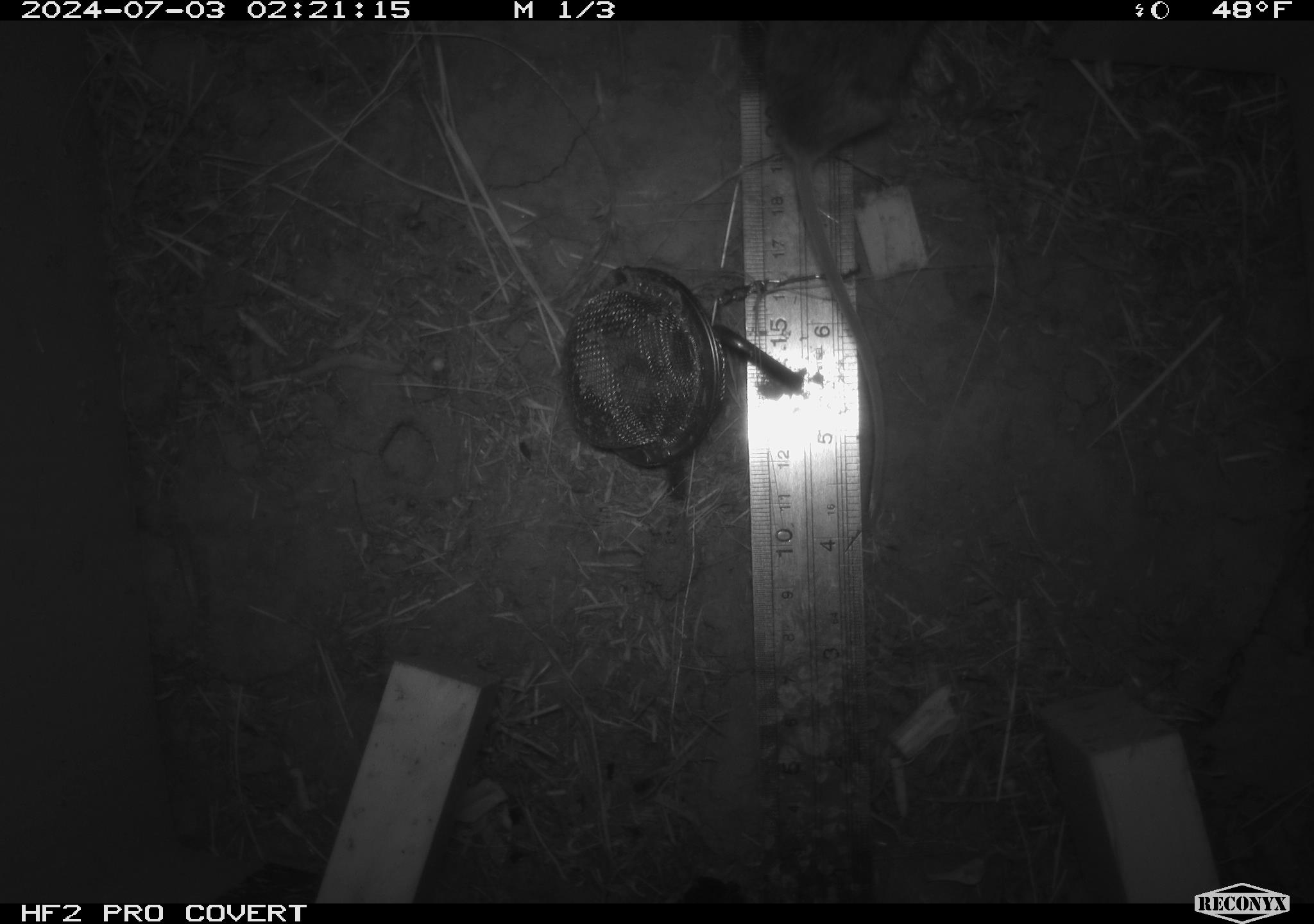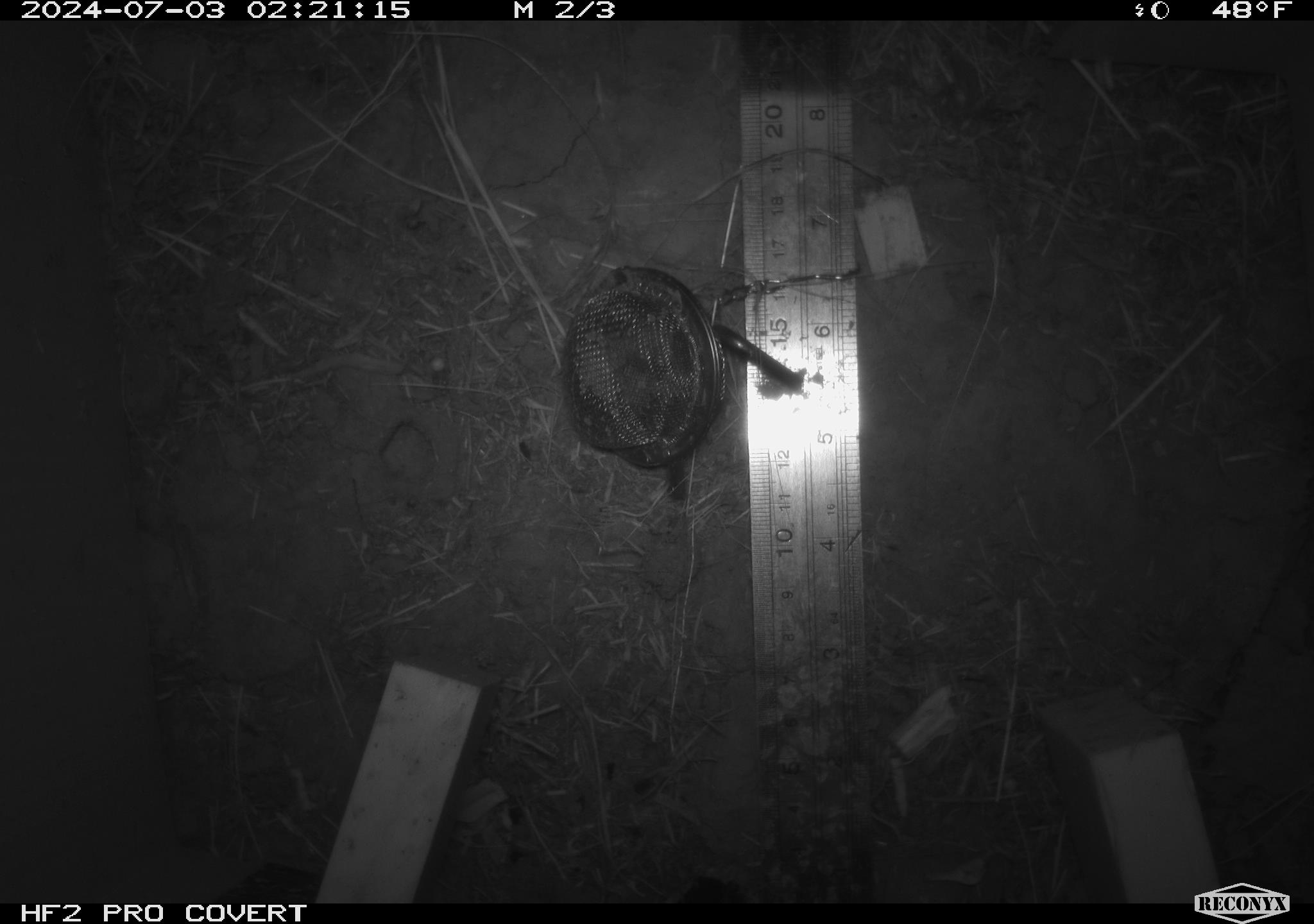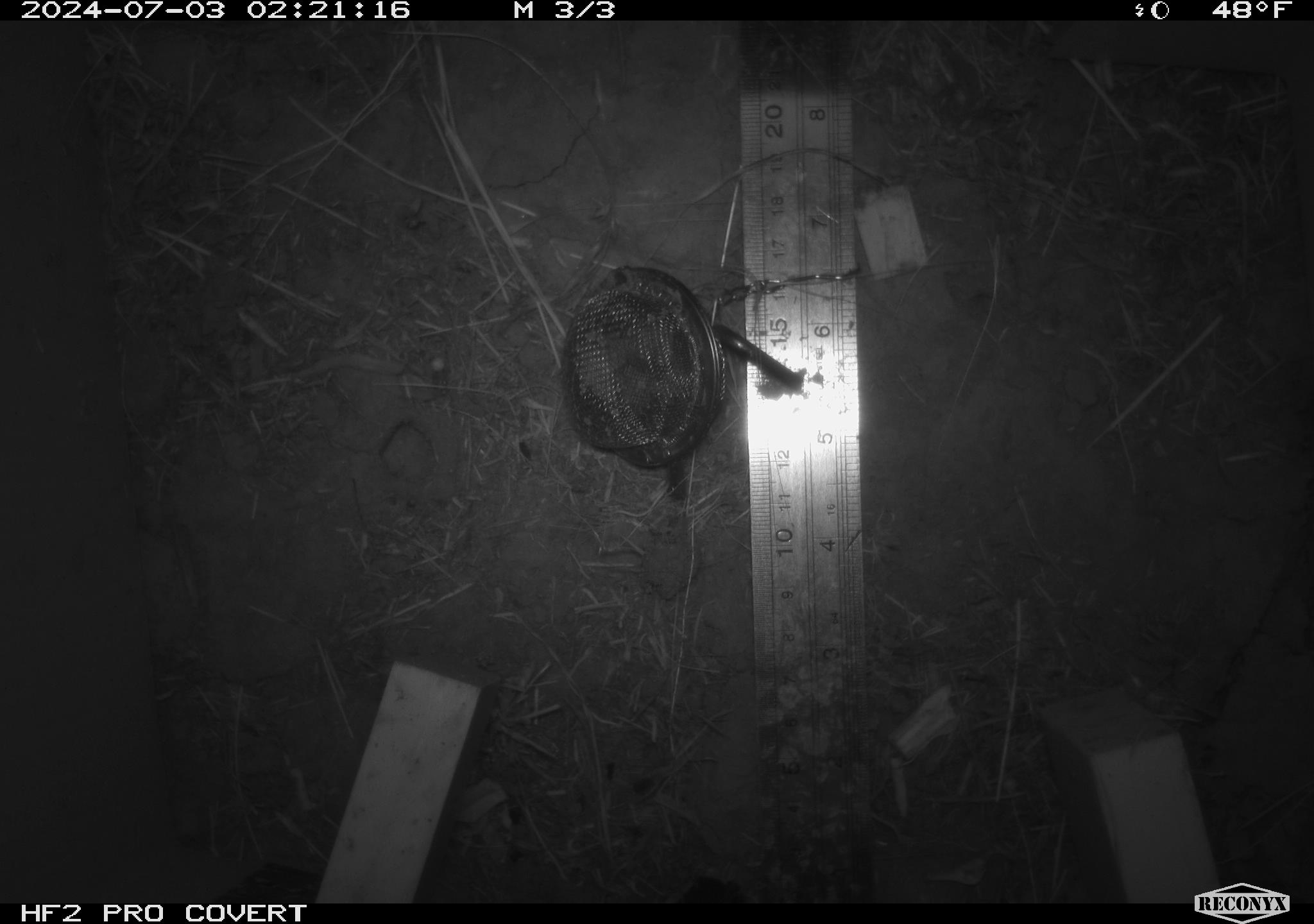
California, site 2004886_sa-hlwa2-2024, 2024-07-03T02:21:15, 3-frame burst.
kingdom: Animalia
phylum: Chordata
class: Mammalia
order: Rodentia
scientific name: Rodentia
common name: mouse species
Mouse species (Rodentia).